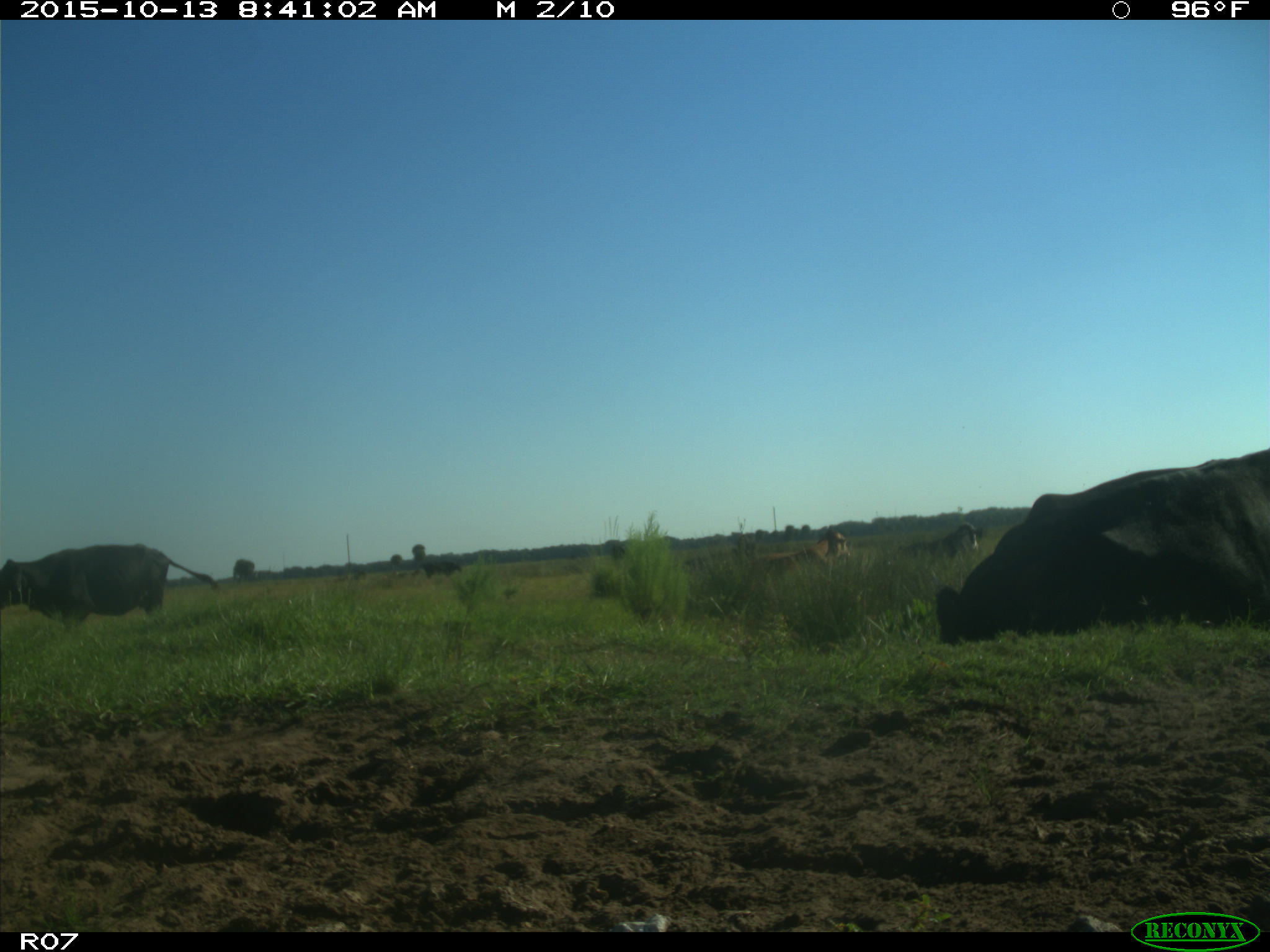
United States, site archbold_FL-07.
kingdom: Animalia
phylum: Chordata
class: Mammalia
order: Artiodactyla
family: Bovidae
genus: Bos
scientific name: Bos taurus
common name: domestic cow